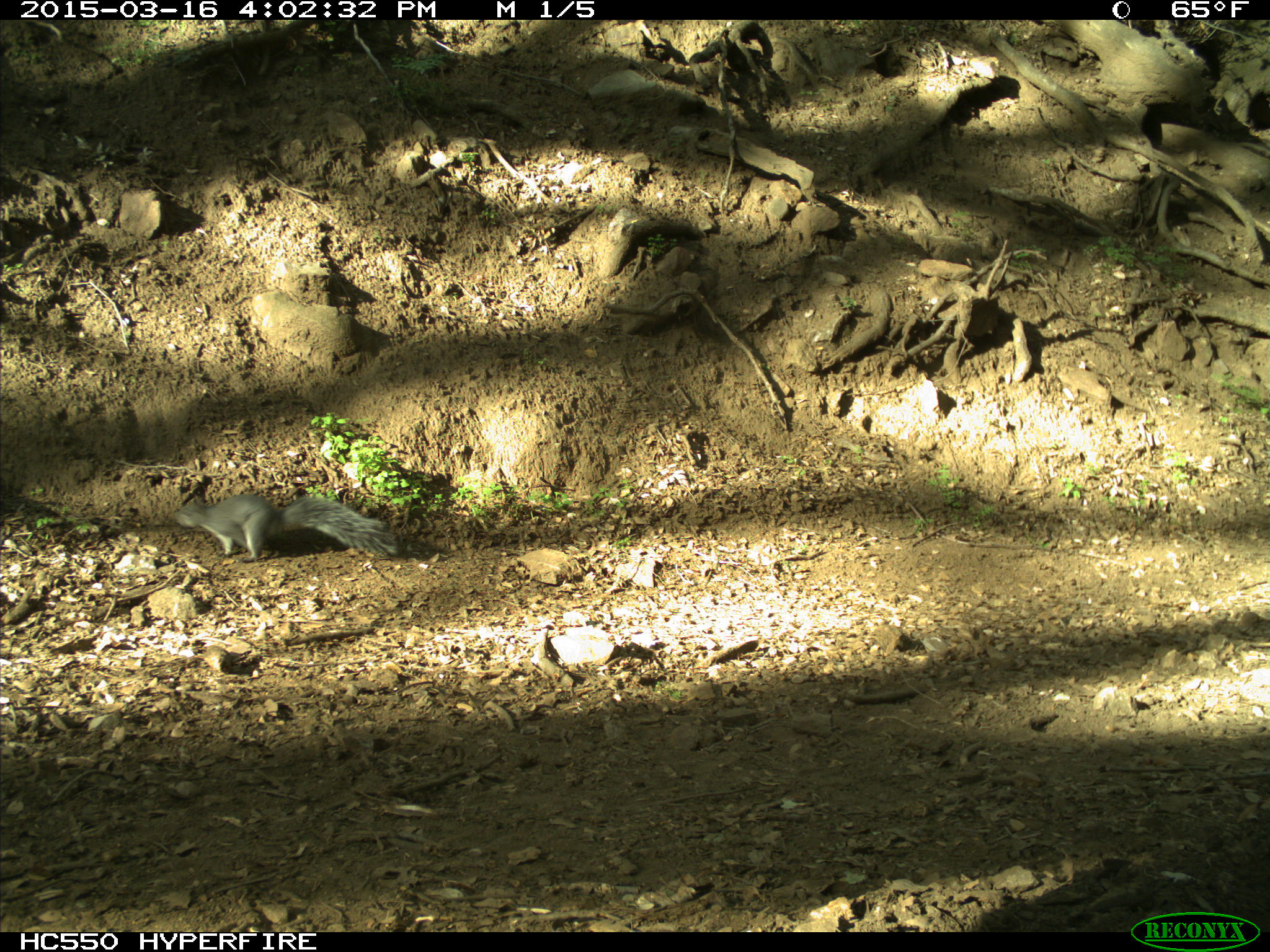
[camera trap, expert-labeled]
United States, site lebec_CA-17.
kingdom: Animalia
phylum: Chordata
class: Mammalia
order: Rodentia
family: Sciuridae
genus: Sciurus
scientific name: Sciurus carolinensis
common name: eastern gray squirrel